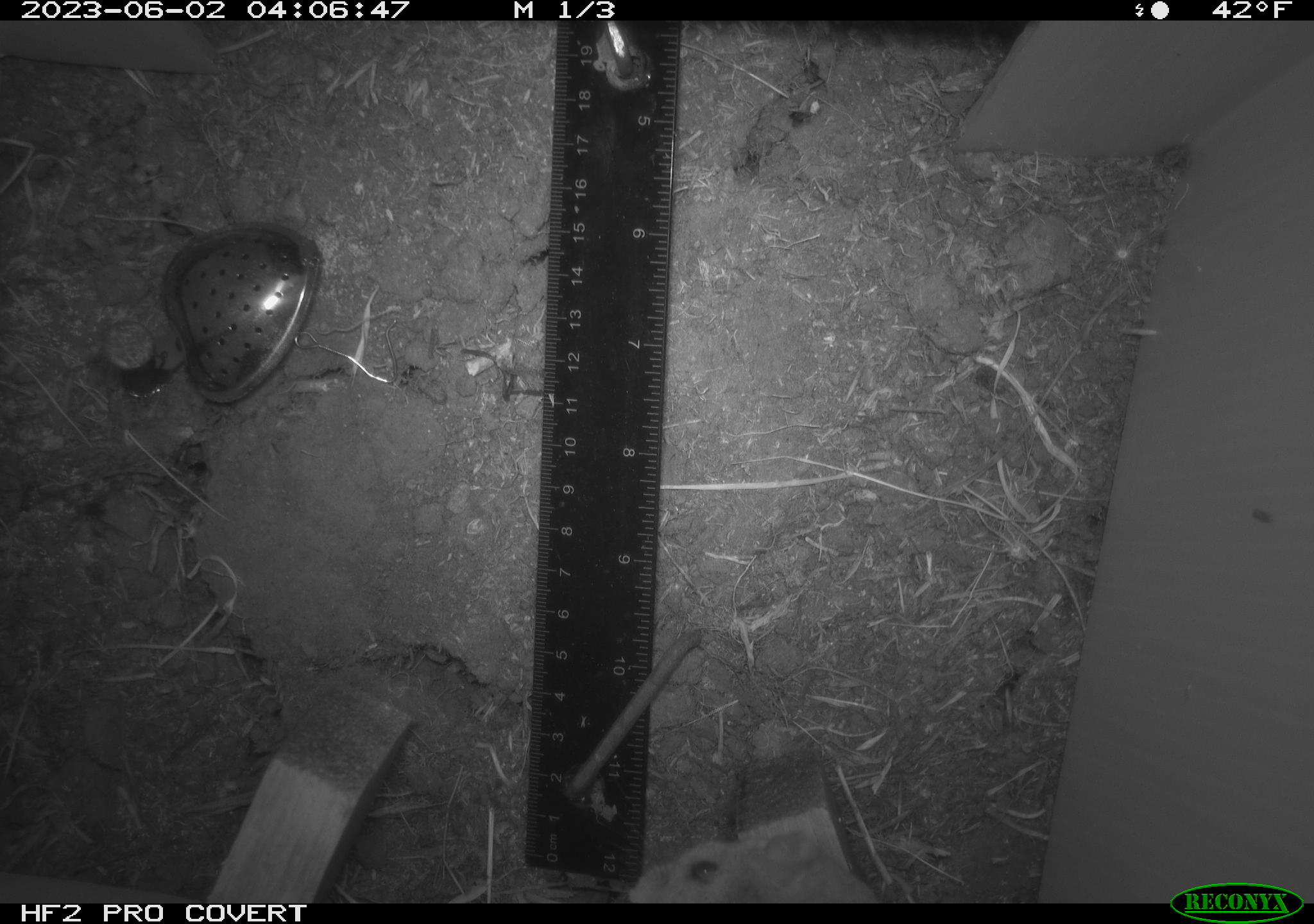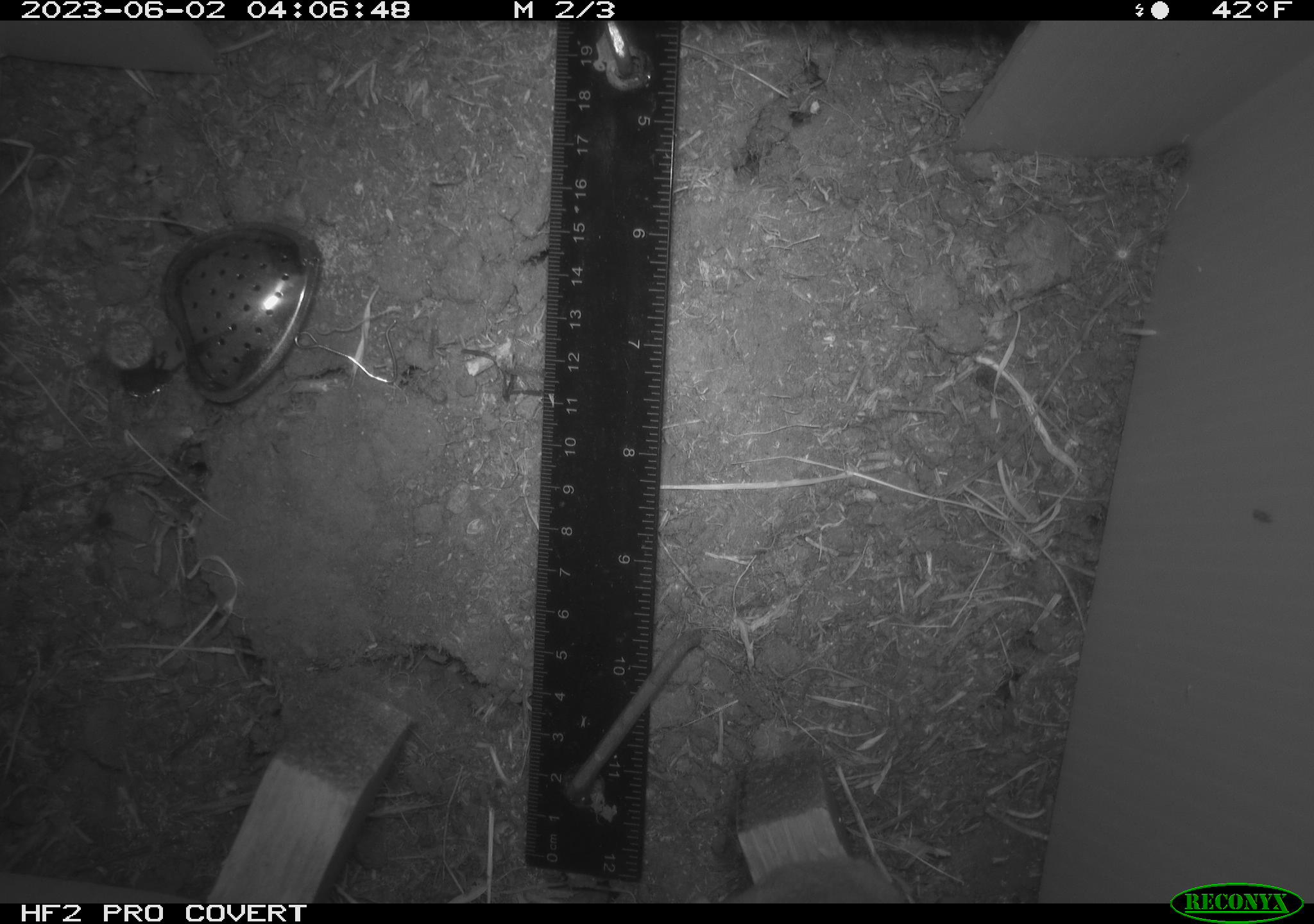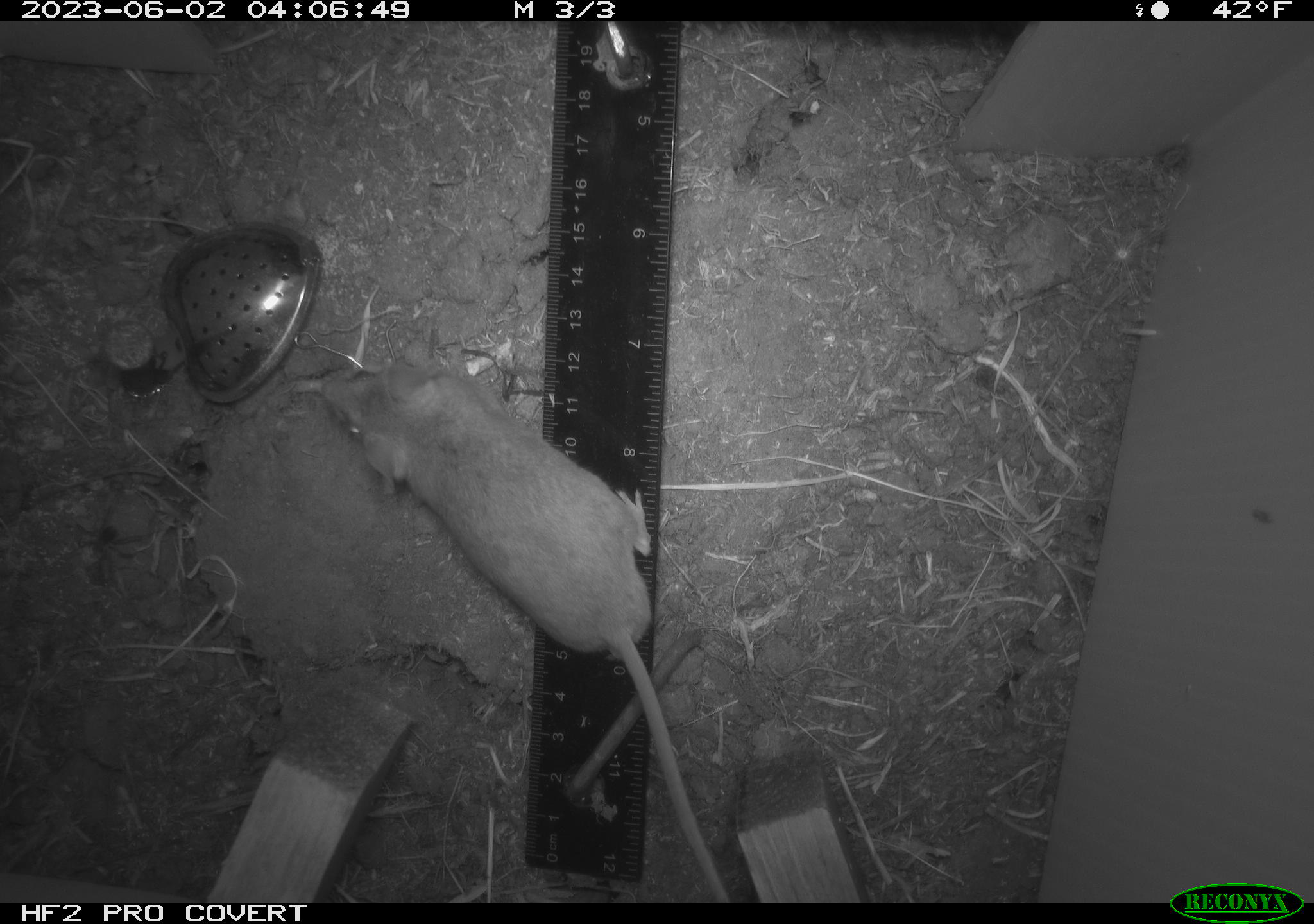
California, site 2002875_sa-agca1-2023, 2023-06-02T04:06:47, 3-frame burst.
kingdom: Animalia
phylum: Chordata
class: Mammalia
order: Rodentia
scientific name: Rodentia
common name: mouse species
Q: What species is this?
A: Mouse species (Rodentia).